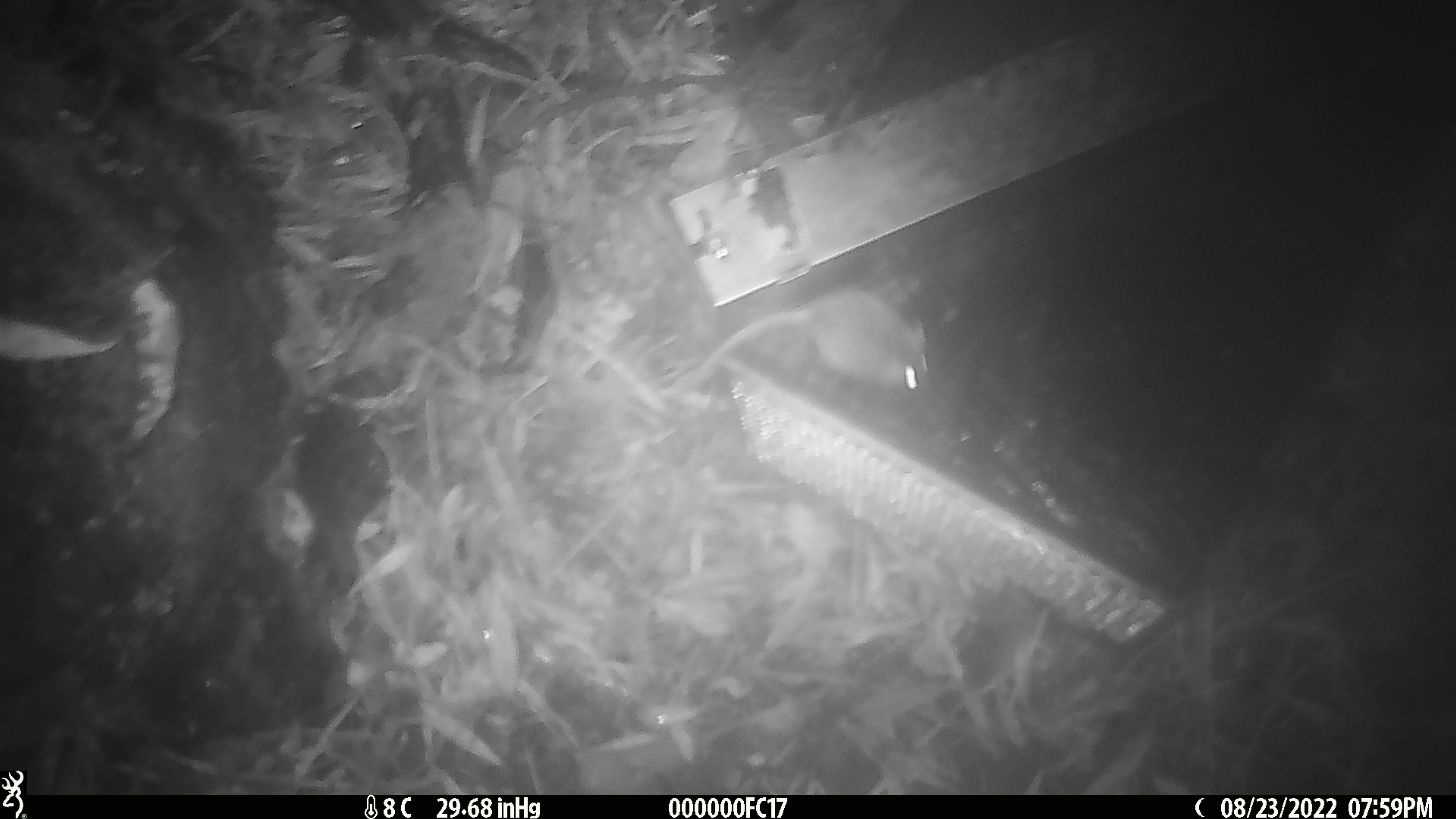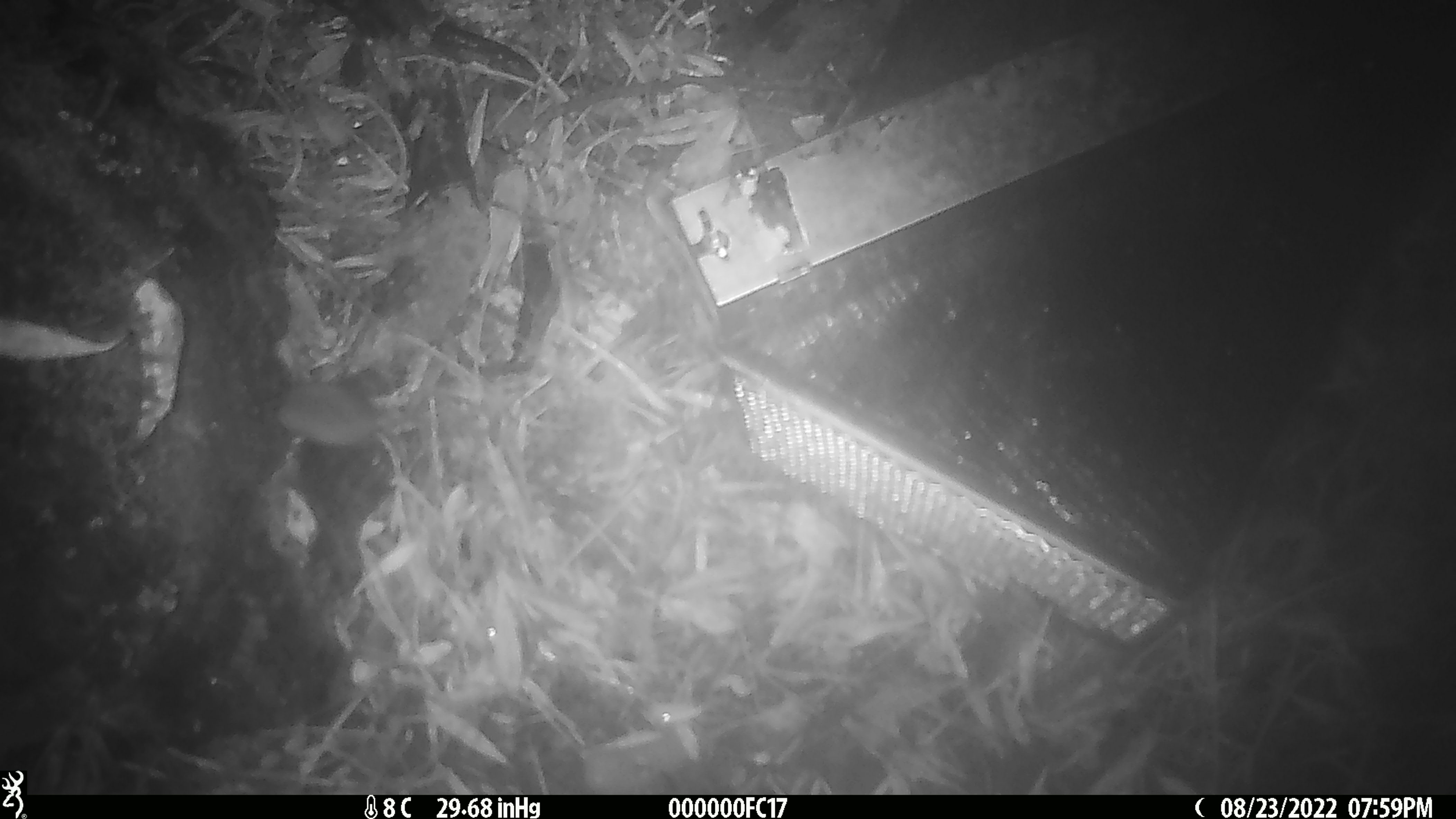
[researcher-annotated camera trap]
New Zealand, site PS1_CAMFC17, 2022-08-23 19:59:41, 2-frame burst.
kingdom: Animalia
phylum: Chordata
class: Mammalia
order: Rodentia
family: Muridae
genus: Mus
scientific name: Mus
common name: mouse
Mouse (Mus).